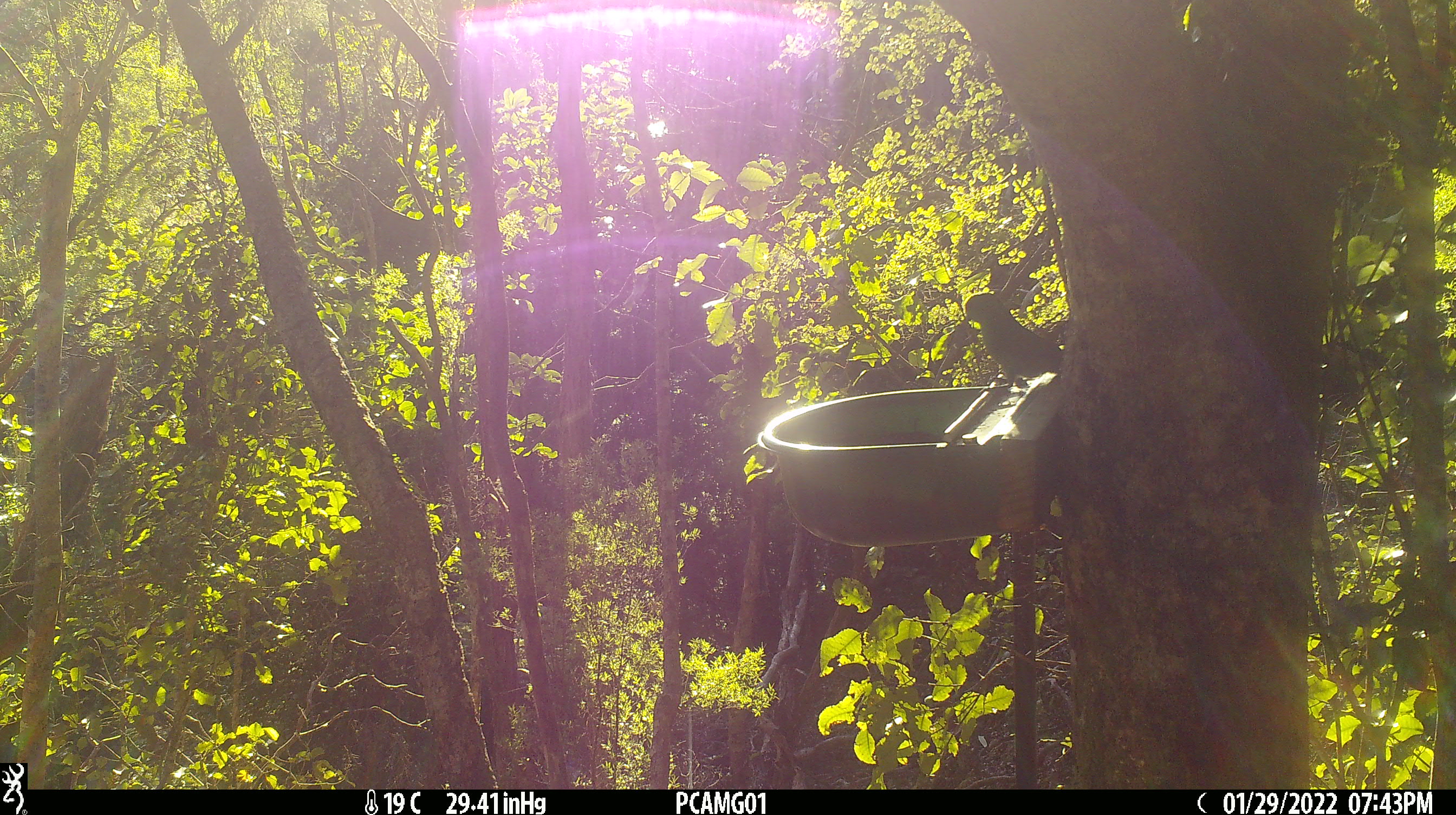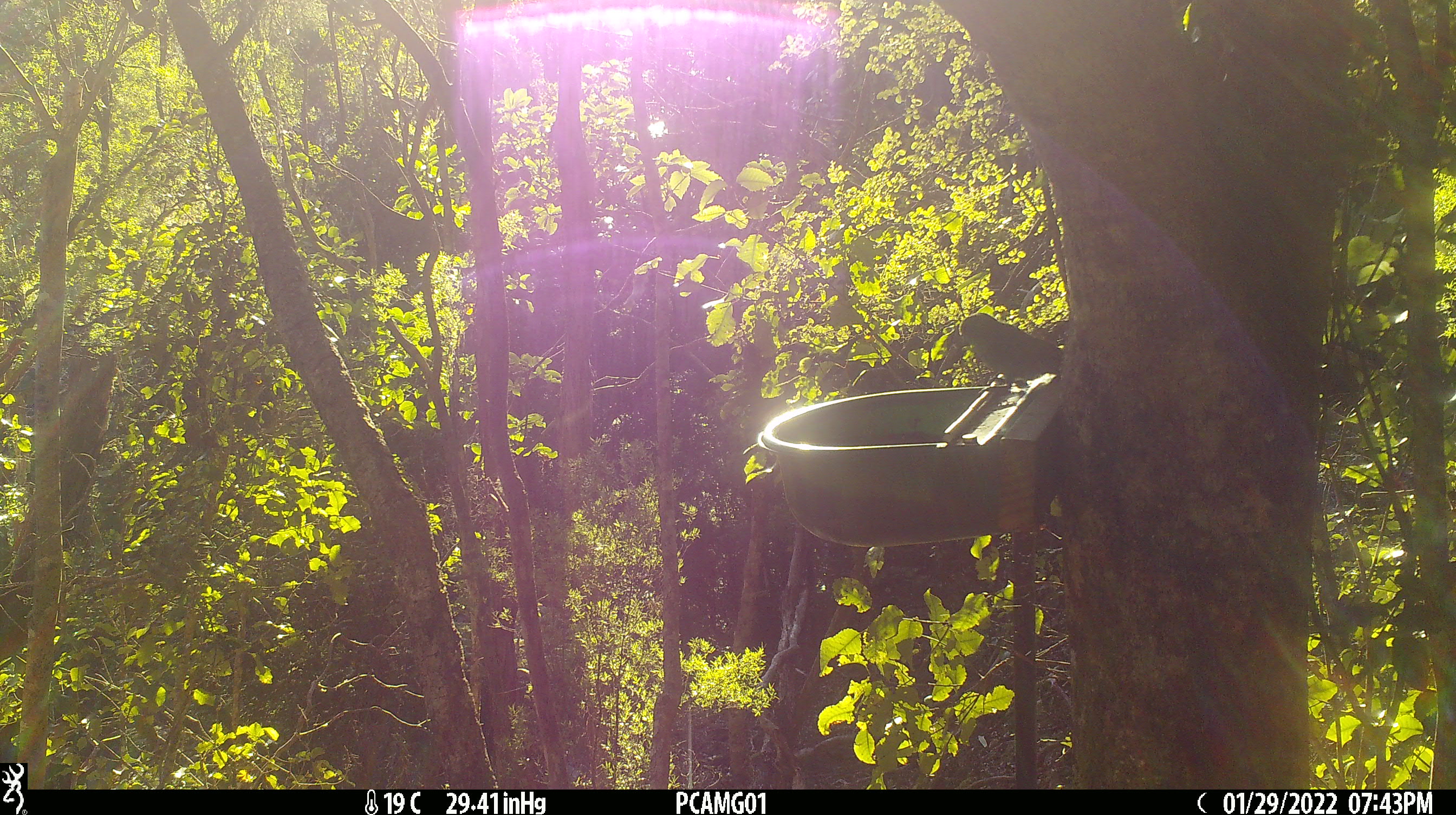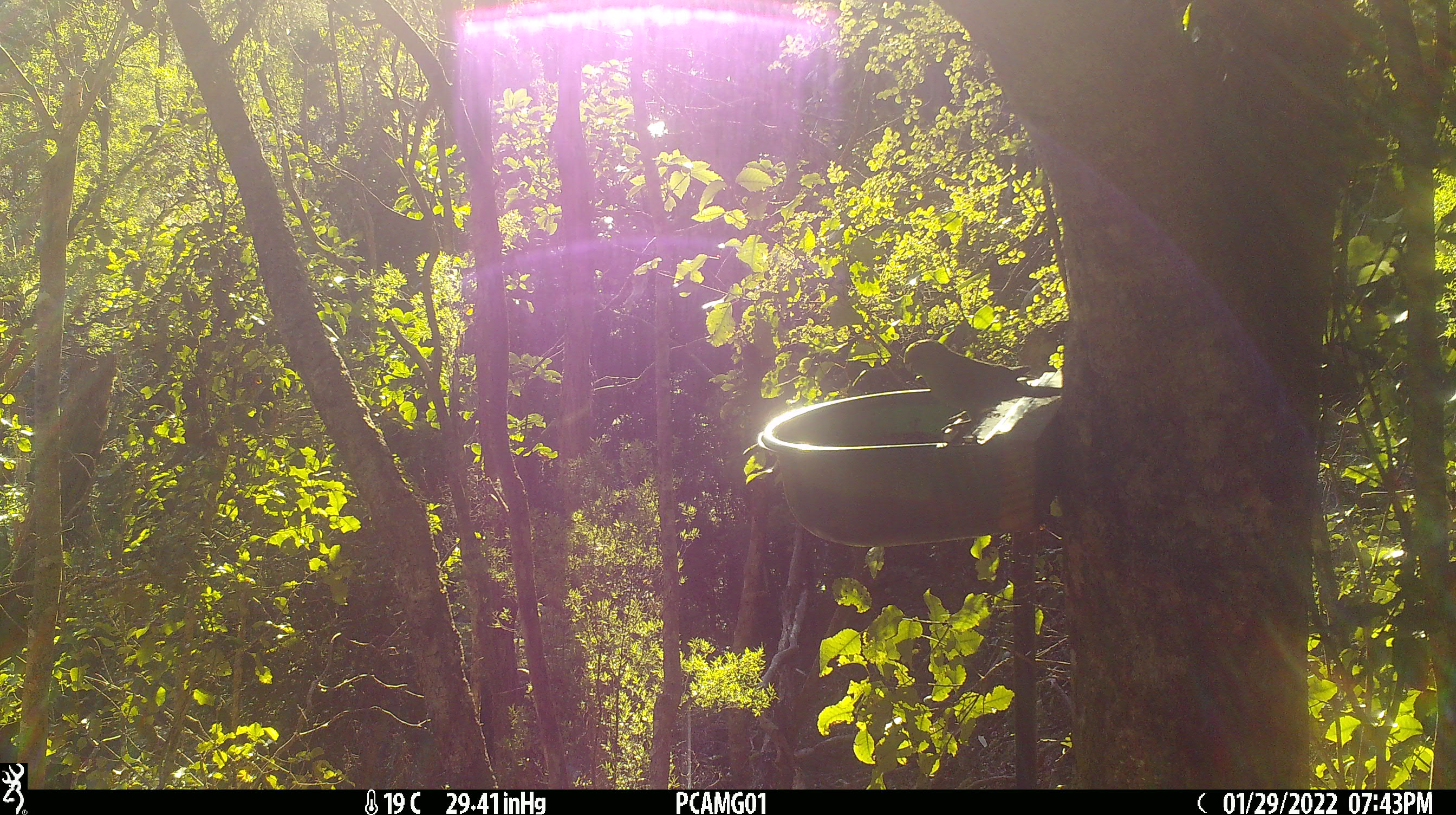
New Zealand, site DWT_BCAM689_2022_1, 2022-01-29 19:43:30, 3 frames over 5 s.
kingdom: Animalia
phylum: Chordata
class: Aves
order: Psittaciformes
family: Psittaculidae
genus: Cyanoramphus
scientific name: Cyanoramphus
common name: parakeet